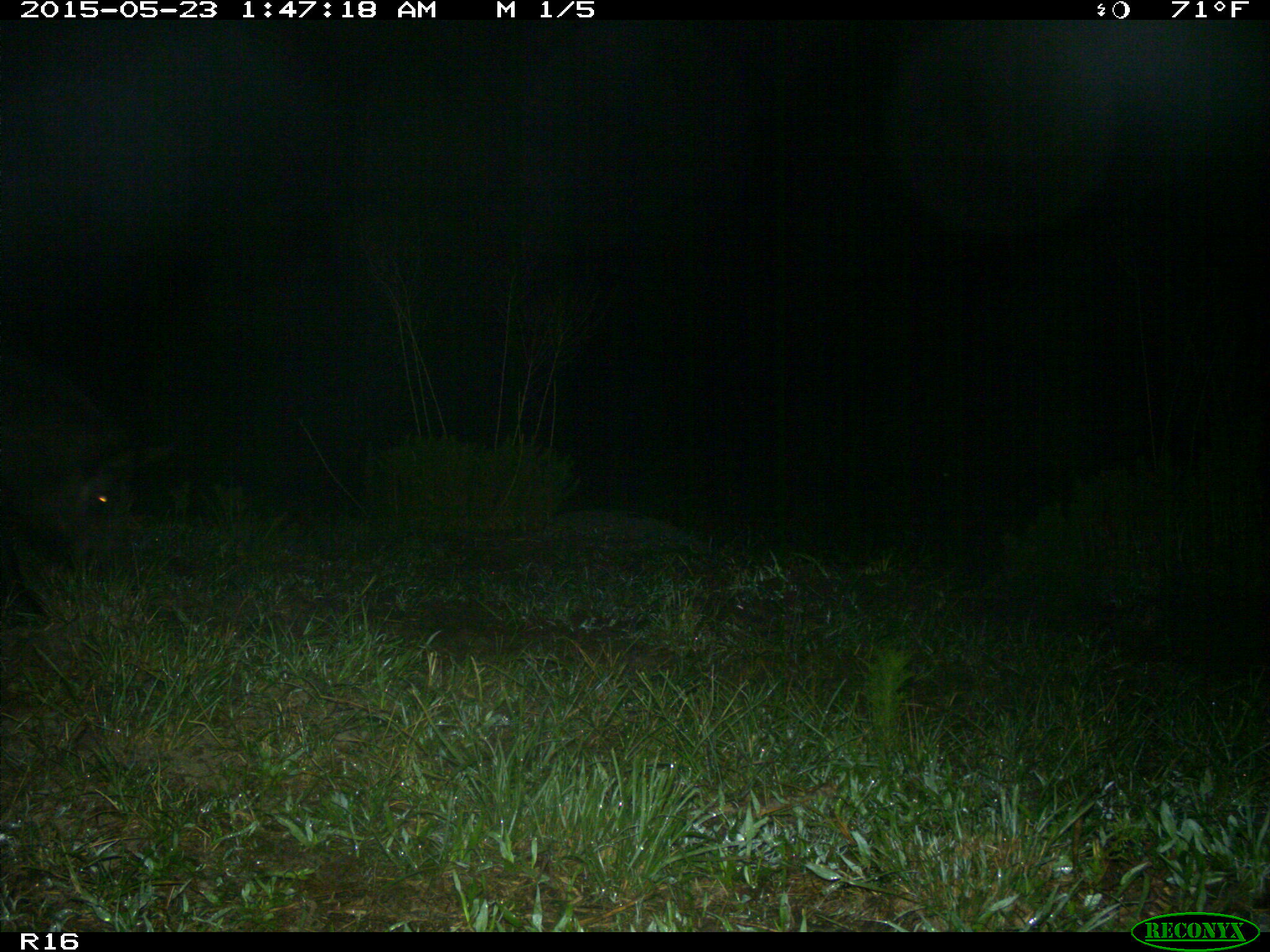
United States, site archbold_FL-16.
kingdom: Animalia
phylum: Chordata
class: Mammalia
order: Artiodactyla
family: Suidae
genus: Sus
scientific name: Sus scrofa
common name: wild boar